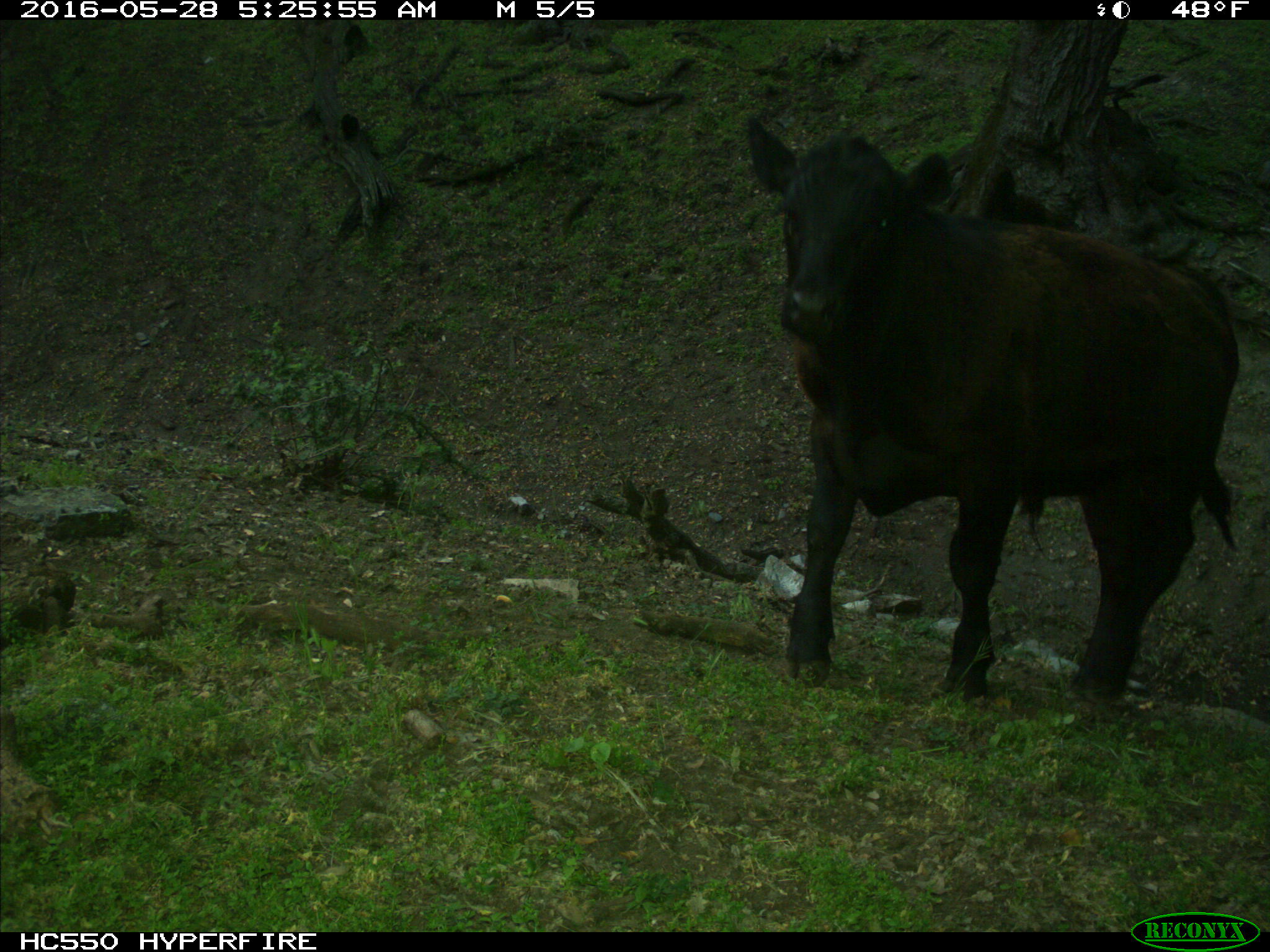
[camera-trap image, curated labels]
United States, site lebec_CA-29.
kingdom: Animalia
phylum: Chordata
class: Mammalia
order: Artiodactyla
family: Bovidae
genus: Bos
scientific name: Bos taurus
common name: domestic cow